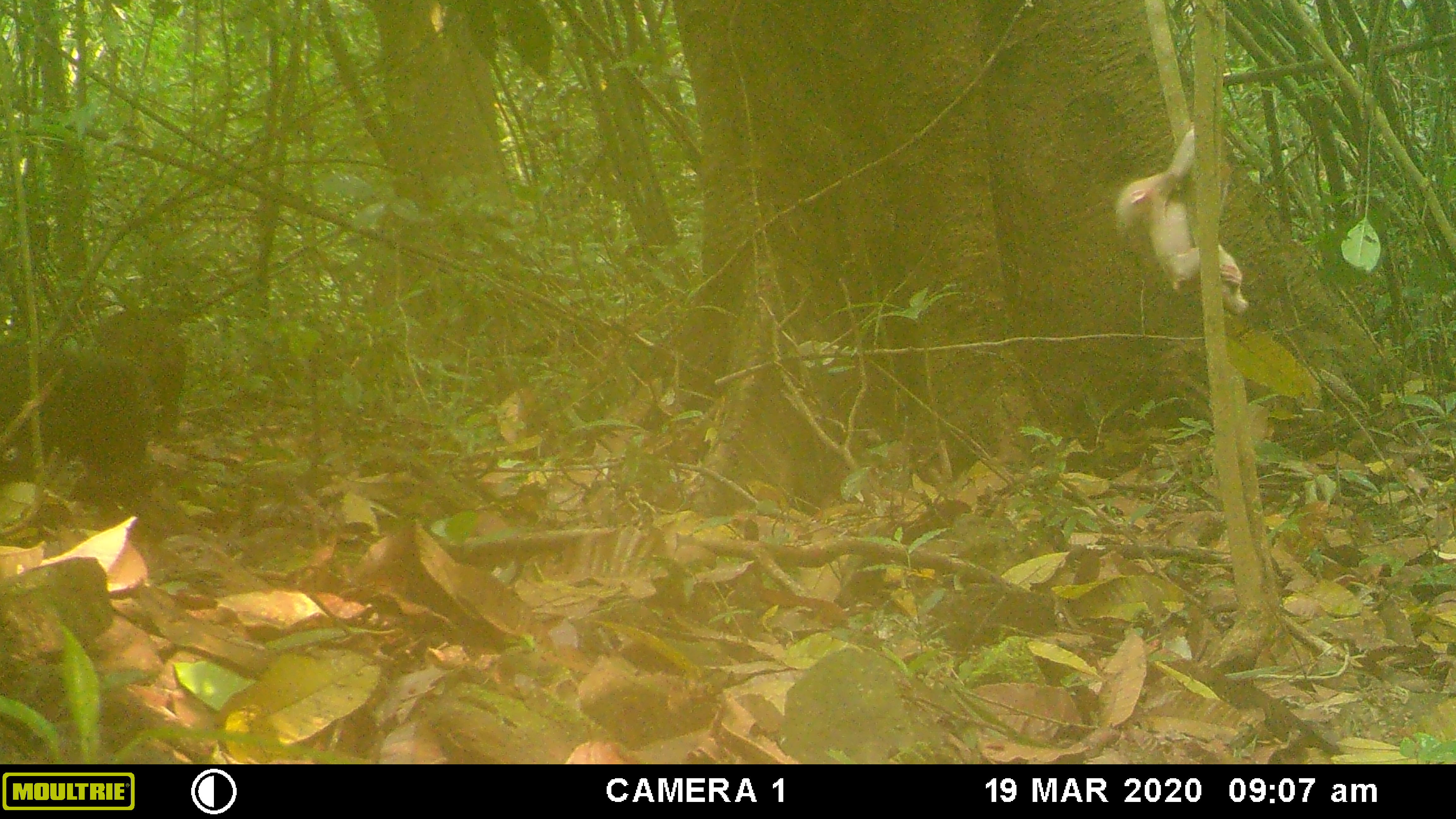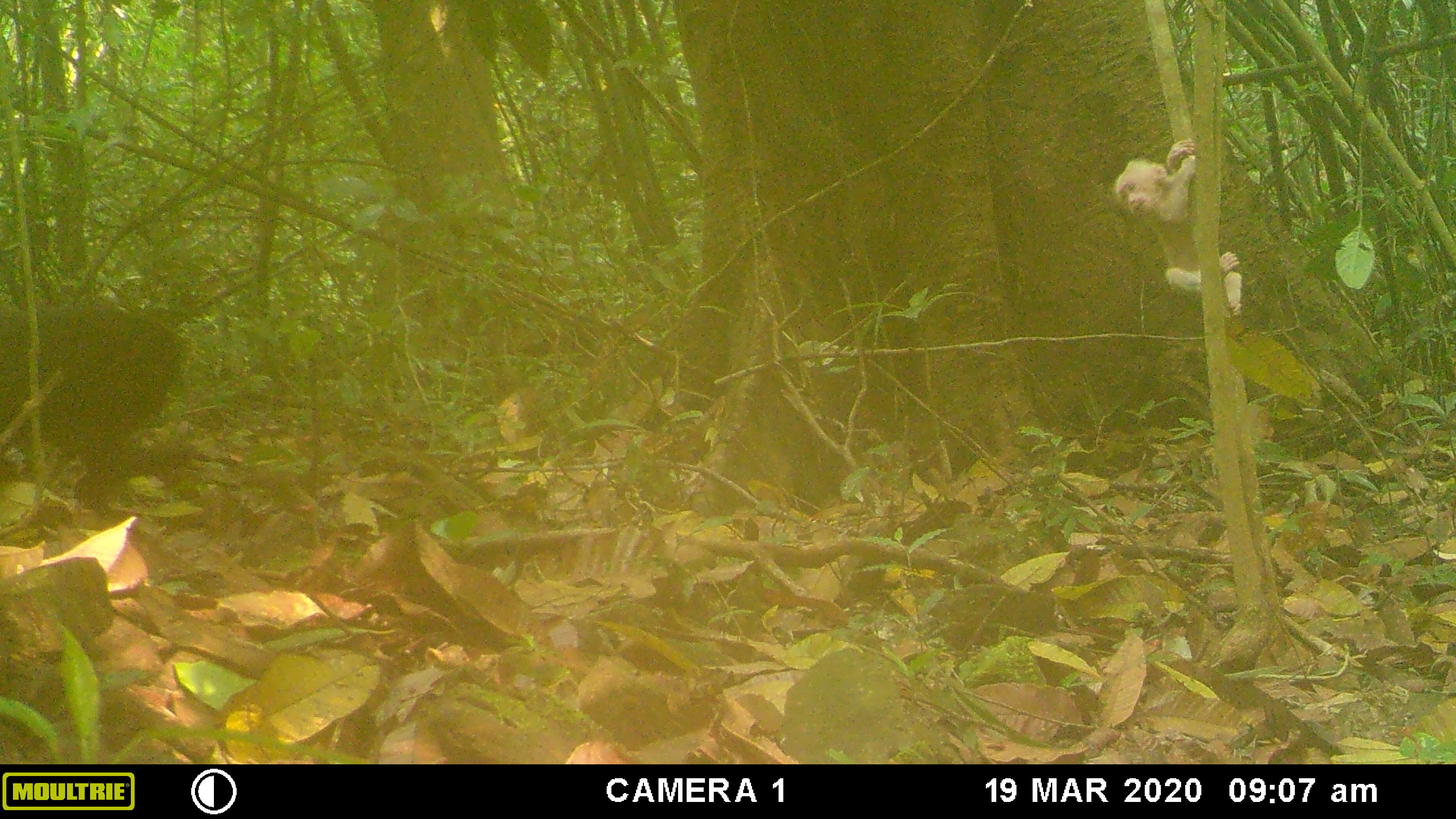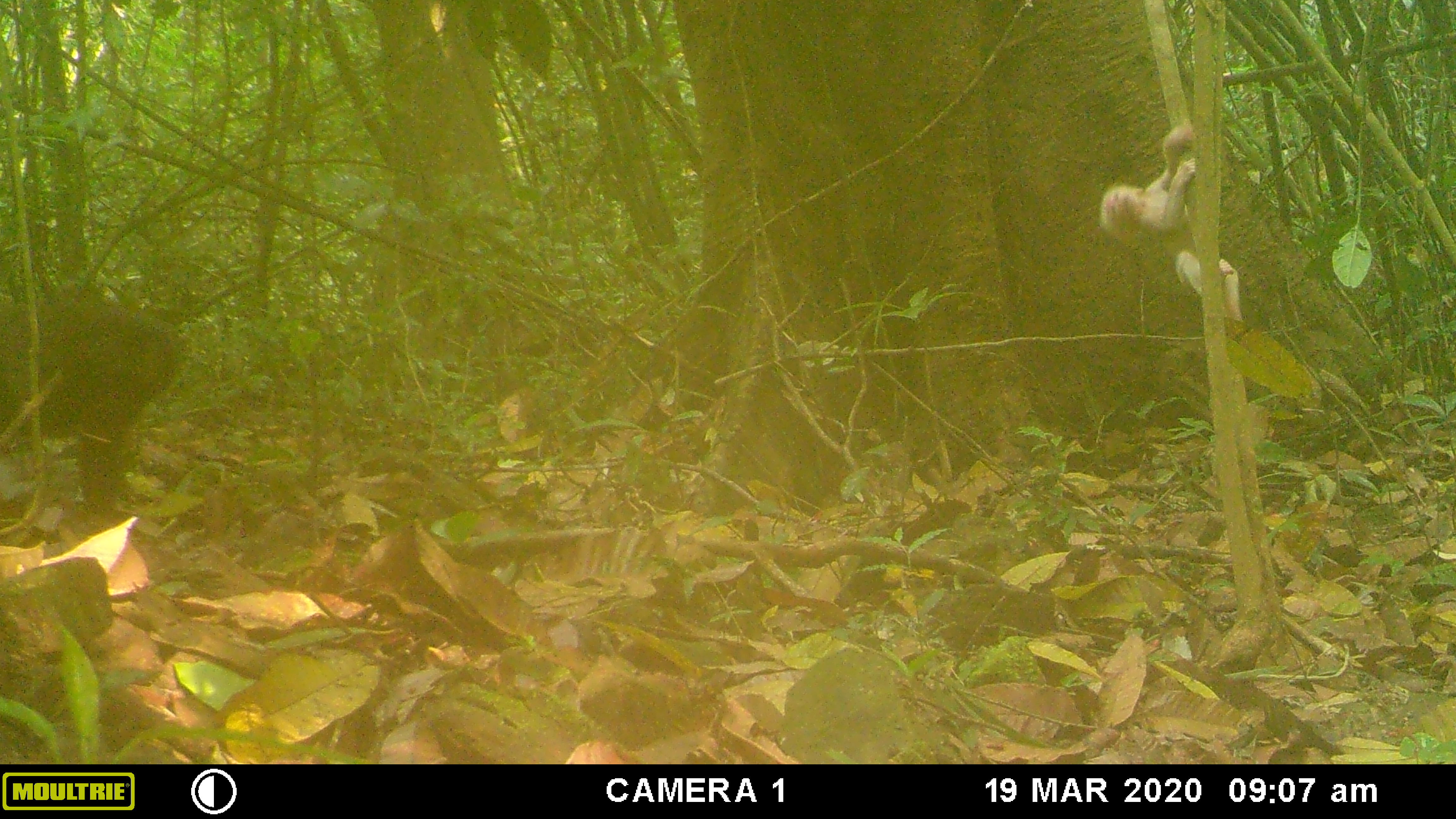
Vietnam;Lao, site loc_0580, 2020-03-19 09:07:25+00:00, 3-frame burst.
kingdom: Animalia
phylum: Chordata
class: Mammalia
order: Primates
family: Cercopithecidae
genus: Macaca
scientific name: Macaca arctoides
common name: stump-tailed macaque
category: stump tailed macaque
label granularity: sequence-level